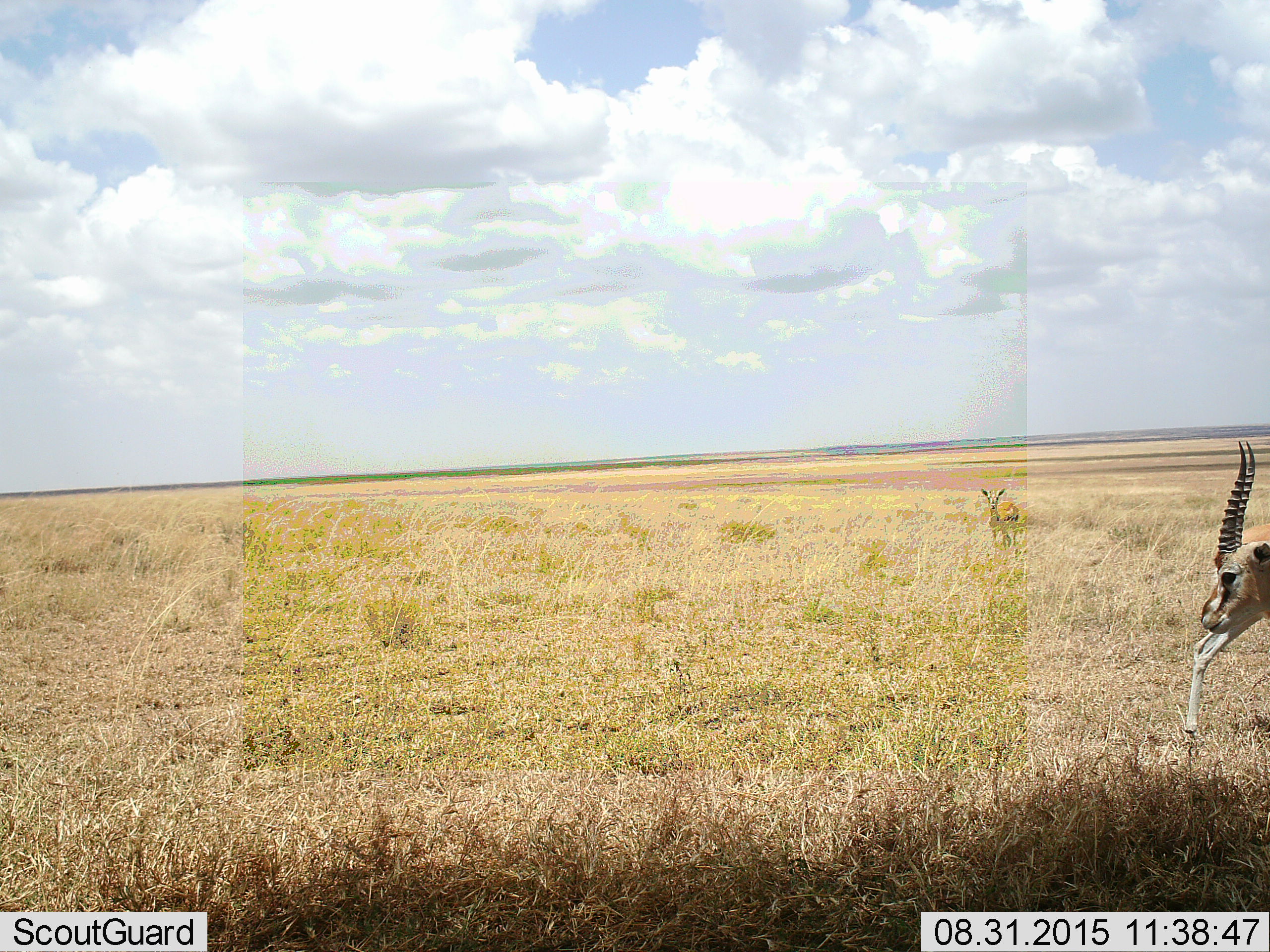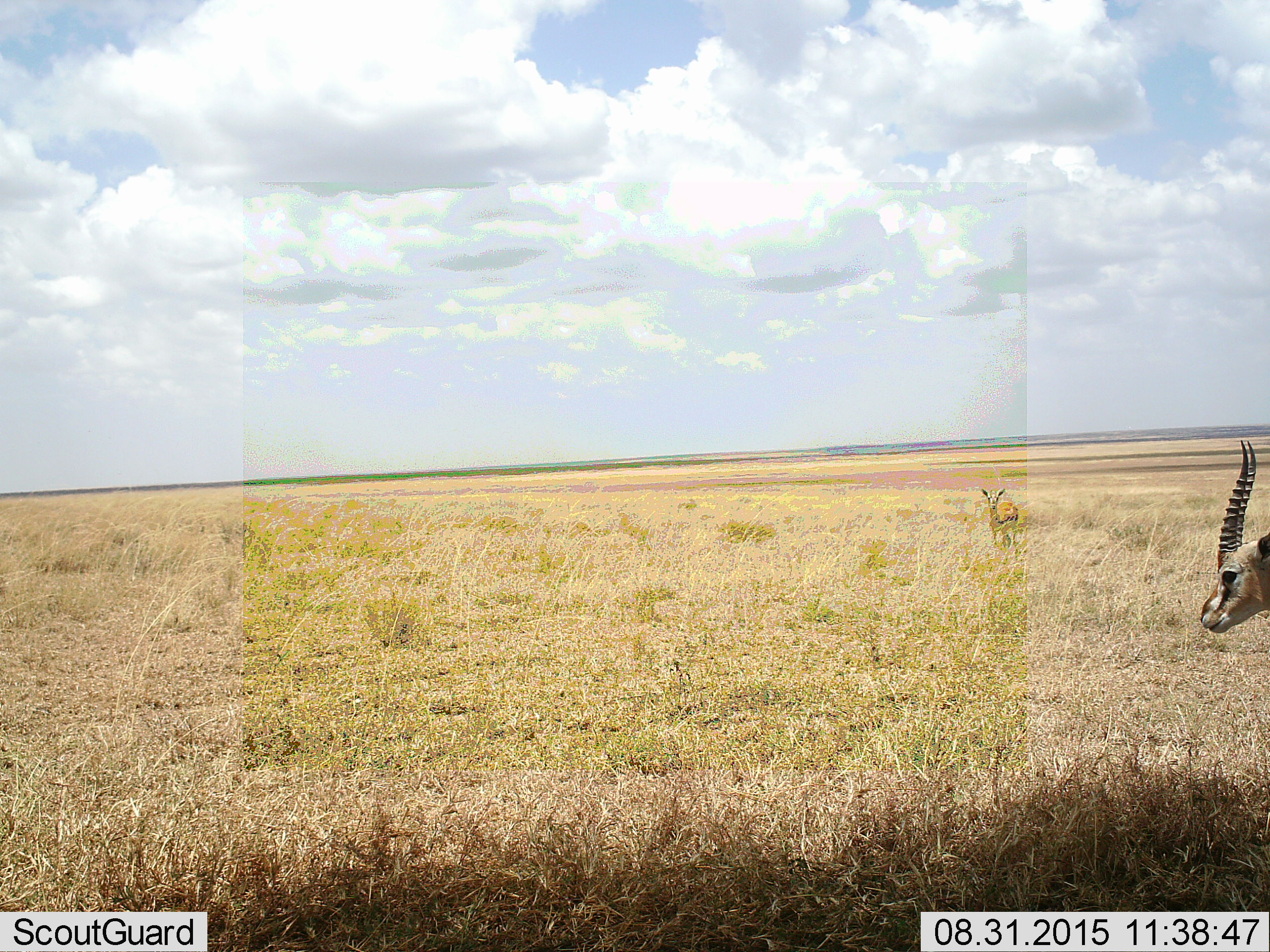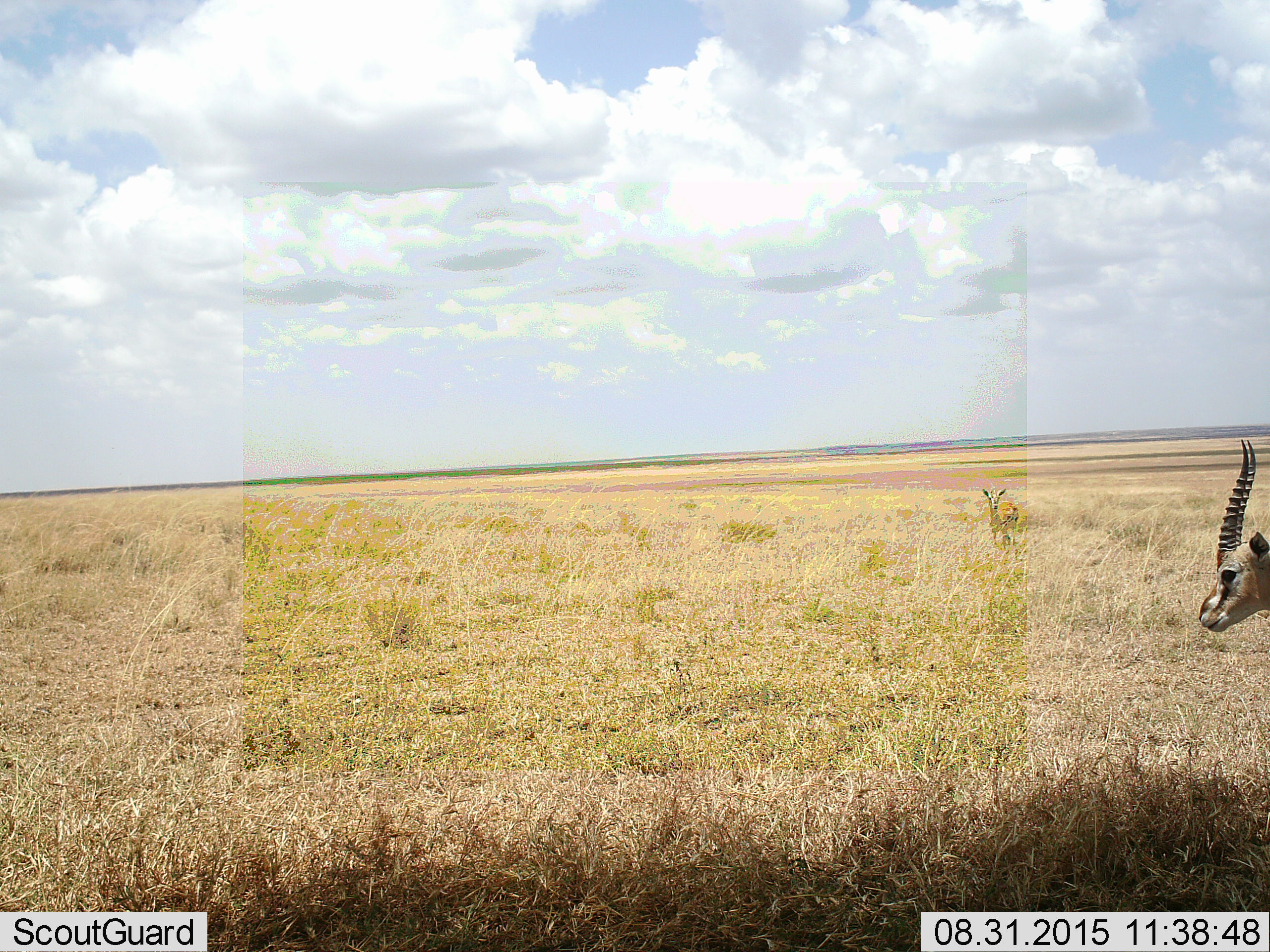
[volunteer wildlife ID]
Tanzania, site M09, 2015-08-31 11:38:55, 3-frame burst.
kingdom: Animalia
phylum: Chordata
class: Mammalia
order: Artiodactyla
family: Bovidae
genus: Eudorcas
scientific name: Eudorcas thomsonii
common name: thomson's gazelle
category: gazellethomsons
Gazellethomsons (thomson's gazelle) (Eudorcas thomsonii), count 3. Behavior (volunteer vote fractions): standing 100%, resting 0%, moving 43%, interacting 0%. Young present (vote fraction): 0%. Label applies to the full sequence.